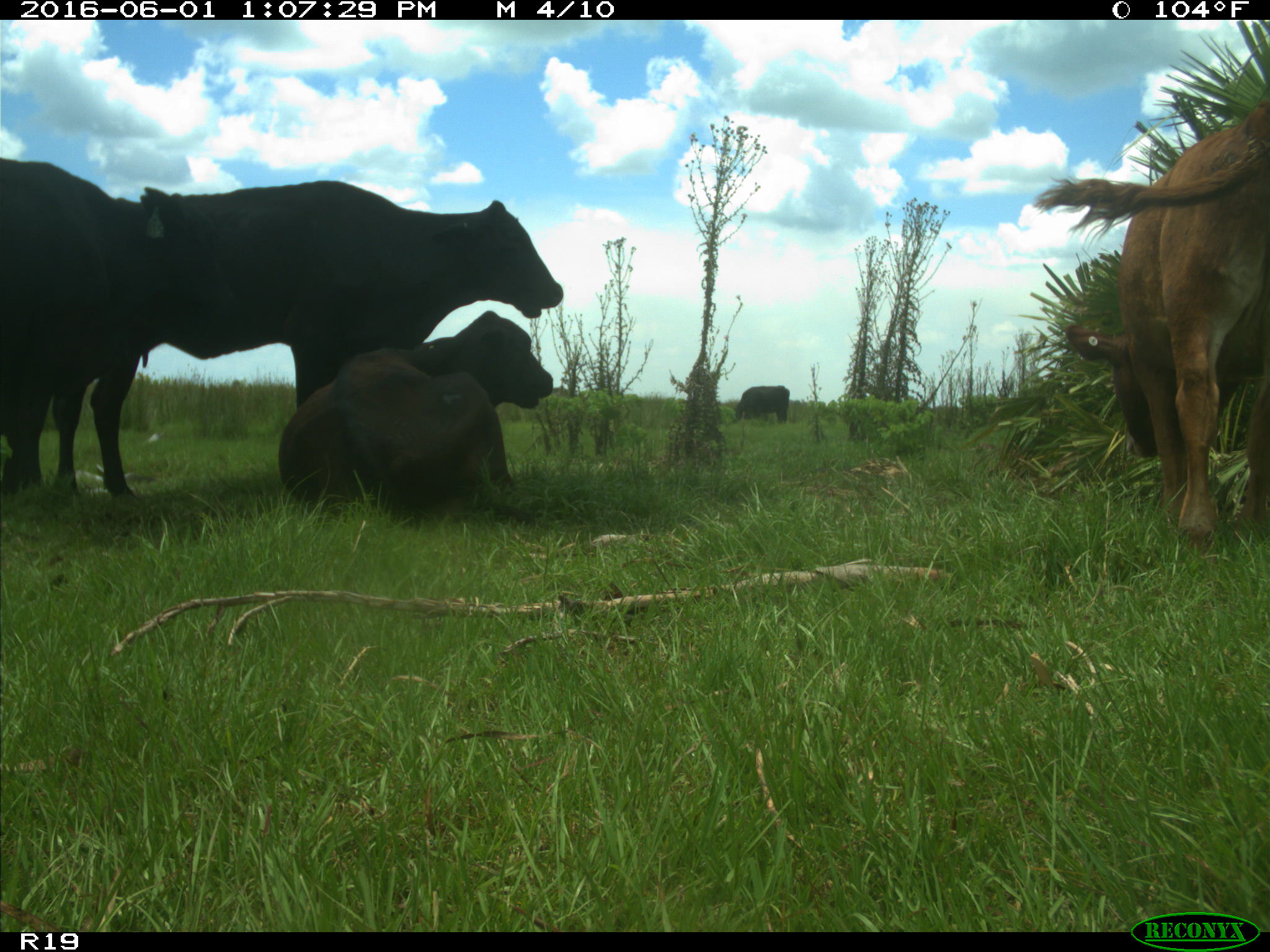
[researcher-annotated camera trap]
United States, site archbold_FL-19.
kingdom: Animalia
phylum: Chordata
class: Mammalia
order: Artiodactyla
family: Bovidae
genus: Bos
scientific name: Bos taurus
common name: domestic cow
Bos taurus (domestic cow).